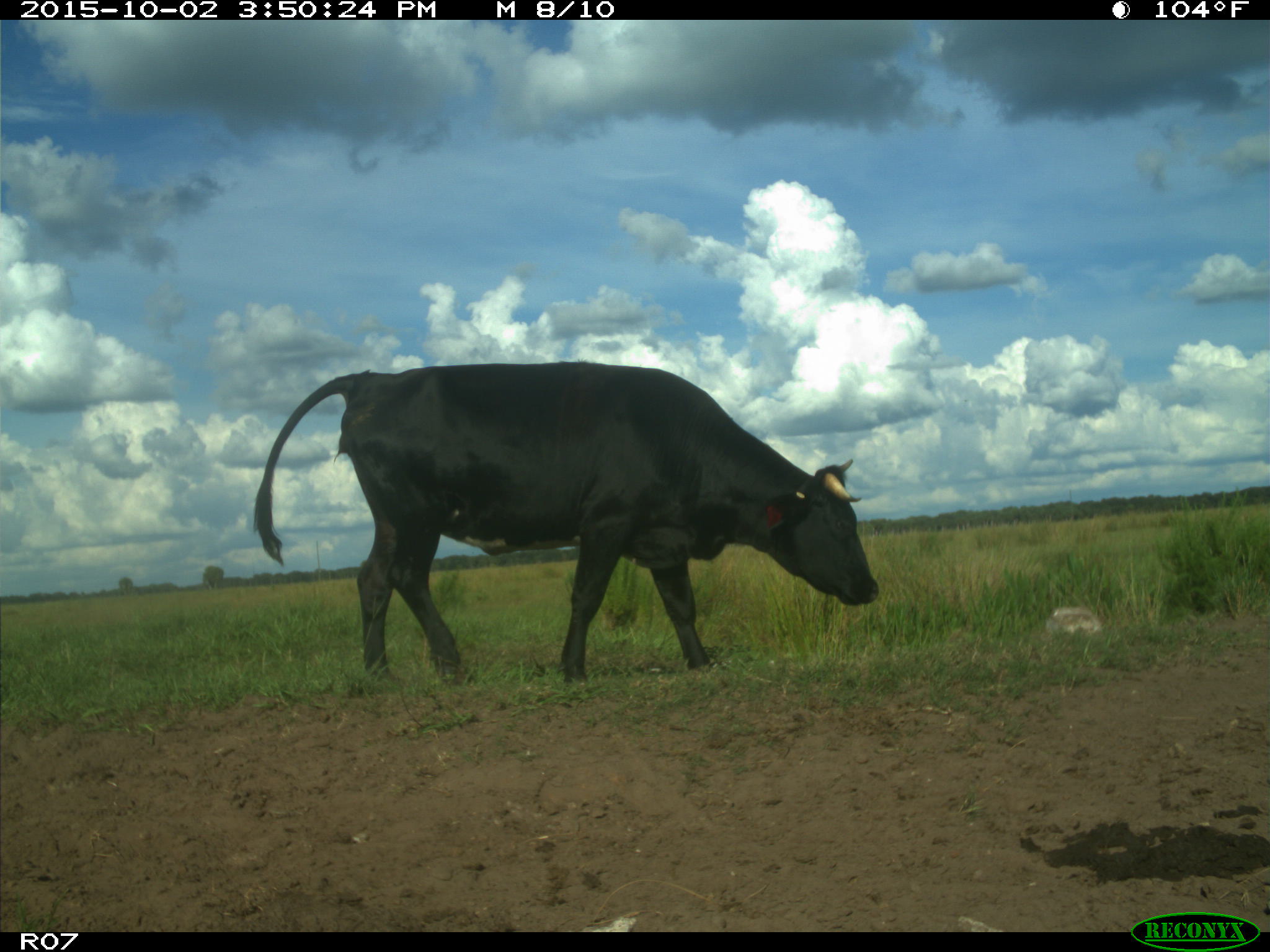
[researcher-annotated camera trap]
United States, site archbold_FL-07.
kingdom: Animalia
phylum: Chordata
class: Mammalia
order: Artiodactyla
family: Bovidae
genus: Bos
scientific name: Bos taurus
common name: domestic cow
Bos taurus (domestic cow).